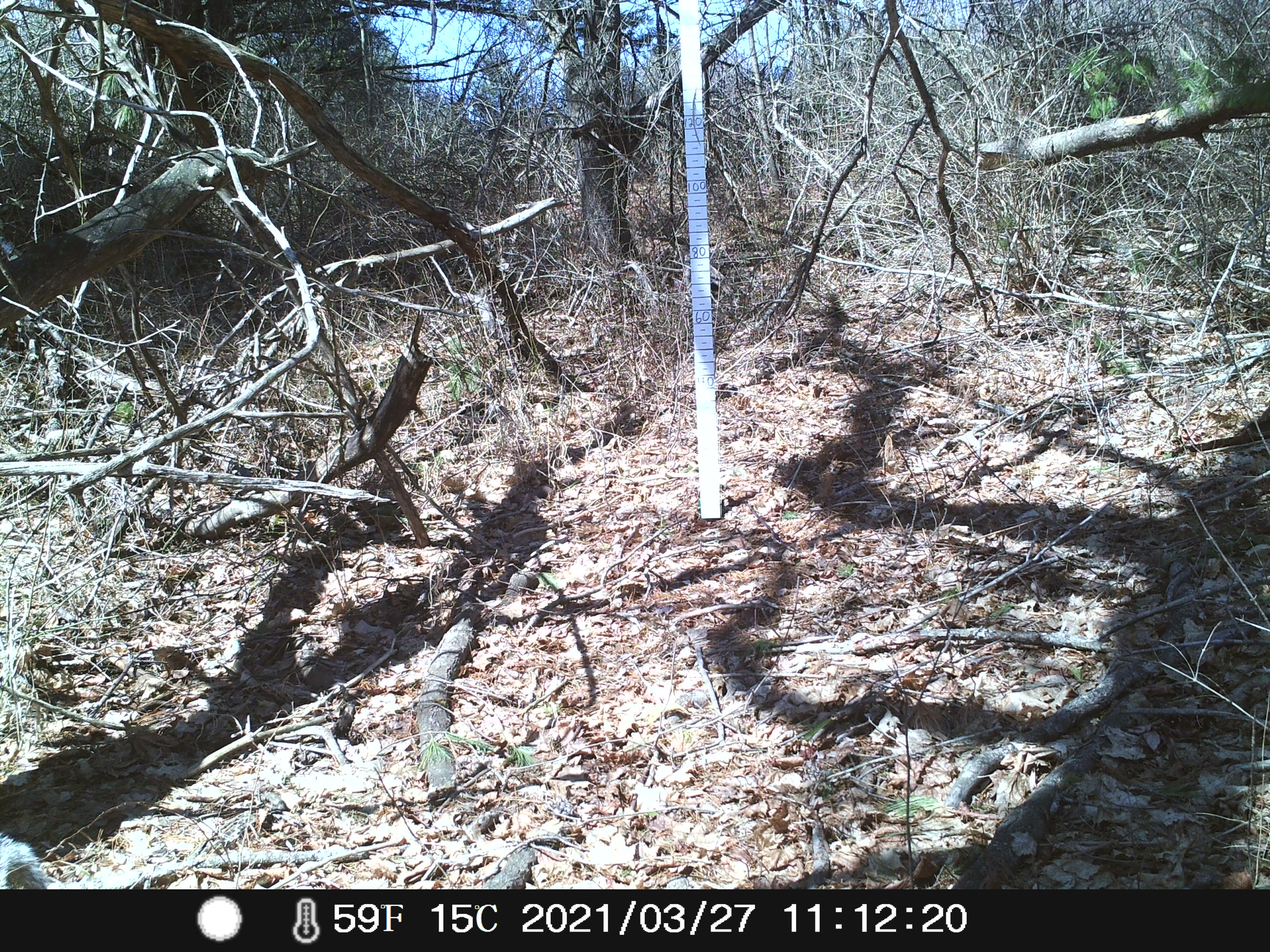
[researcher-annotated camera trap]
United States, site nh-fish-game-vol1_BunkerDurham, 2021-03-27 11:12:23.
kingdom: Animalia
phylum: Chordata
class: Mammalia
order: Rodentia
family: Sciuridae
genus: Sciurus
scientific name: Sciurus carolinensis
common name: gray squirrel